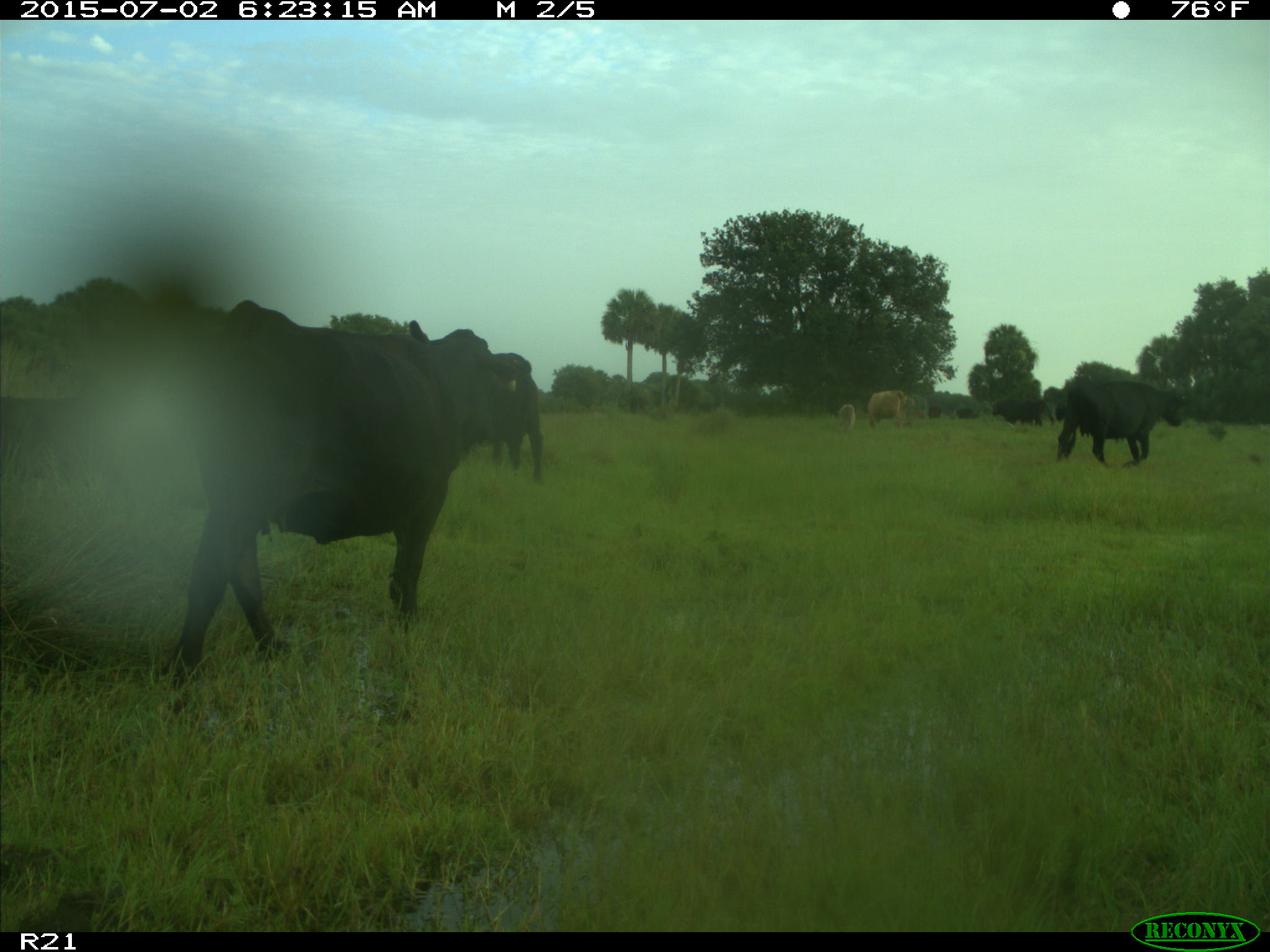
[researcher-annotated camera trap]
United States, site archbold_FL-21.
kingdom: Animalia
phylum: Chordata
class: Mammalia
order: Artiodactyla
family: Bovidae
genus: Bos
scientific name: Bos taurus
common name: domestic cow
Bos taurus (domestic cow).